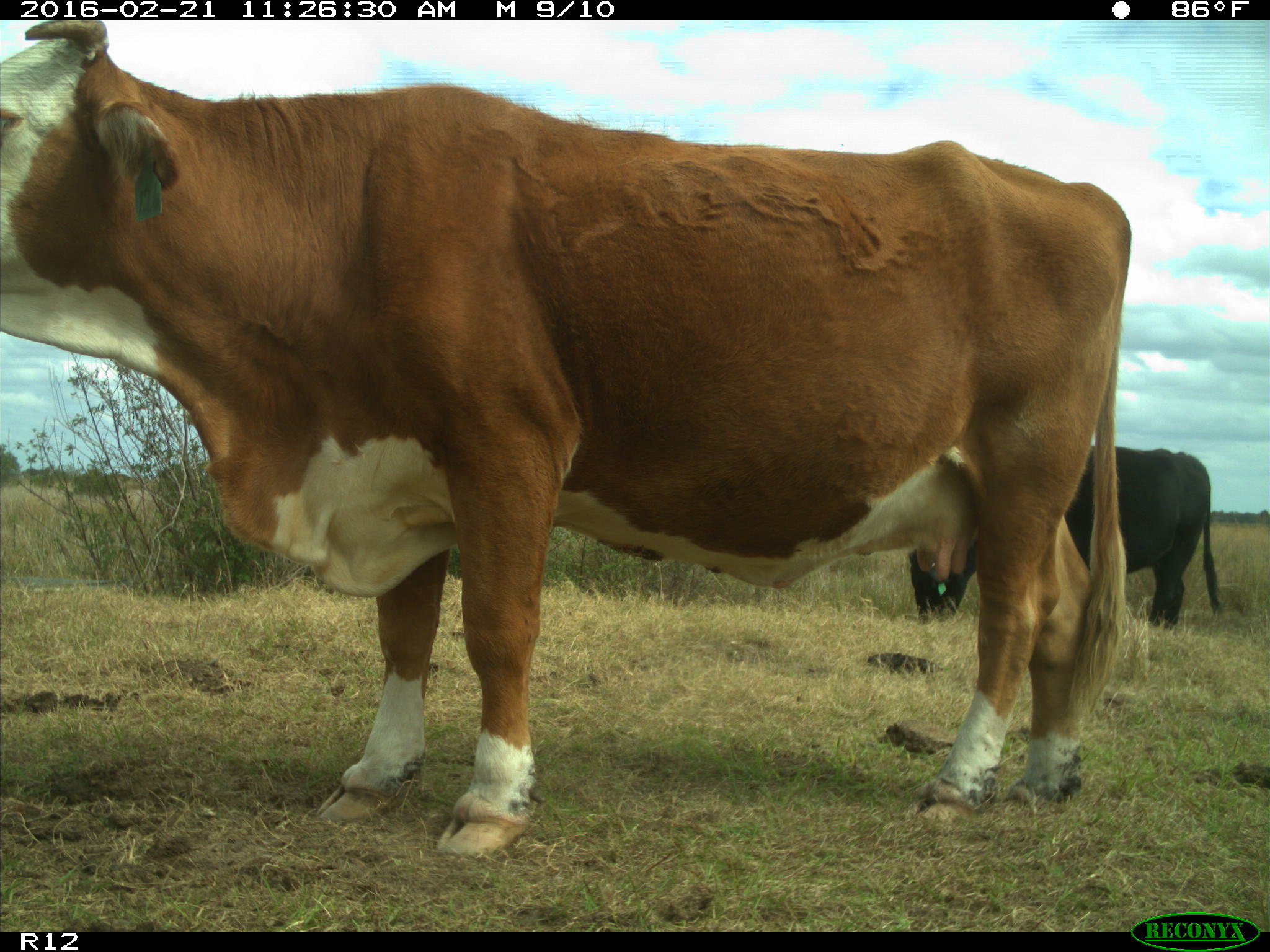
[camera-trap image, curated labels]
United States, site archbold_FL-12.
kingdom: Animalia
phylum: Chordata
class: Mammalia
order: Artiodactyla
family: Bovidae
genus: Bos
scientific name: Bos taurus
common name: domestic cow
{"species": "Bos taurus (domestic cow)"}